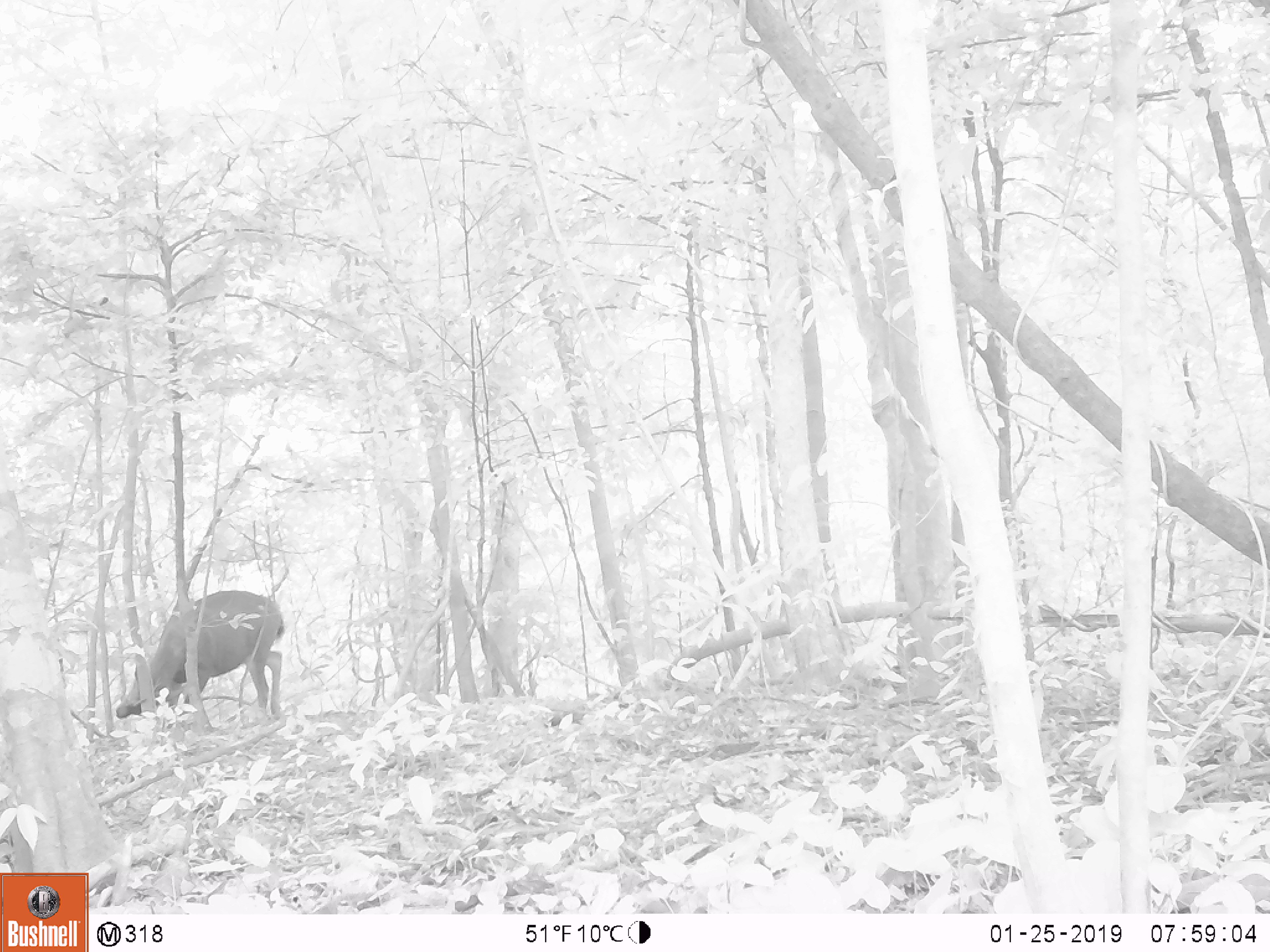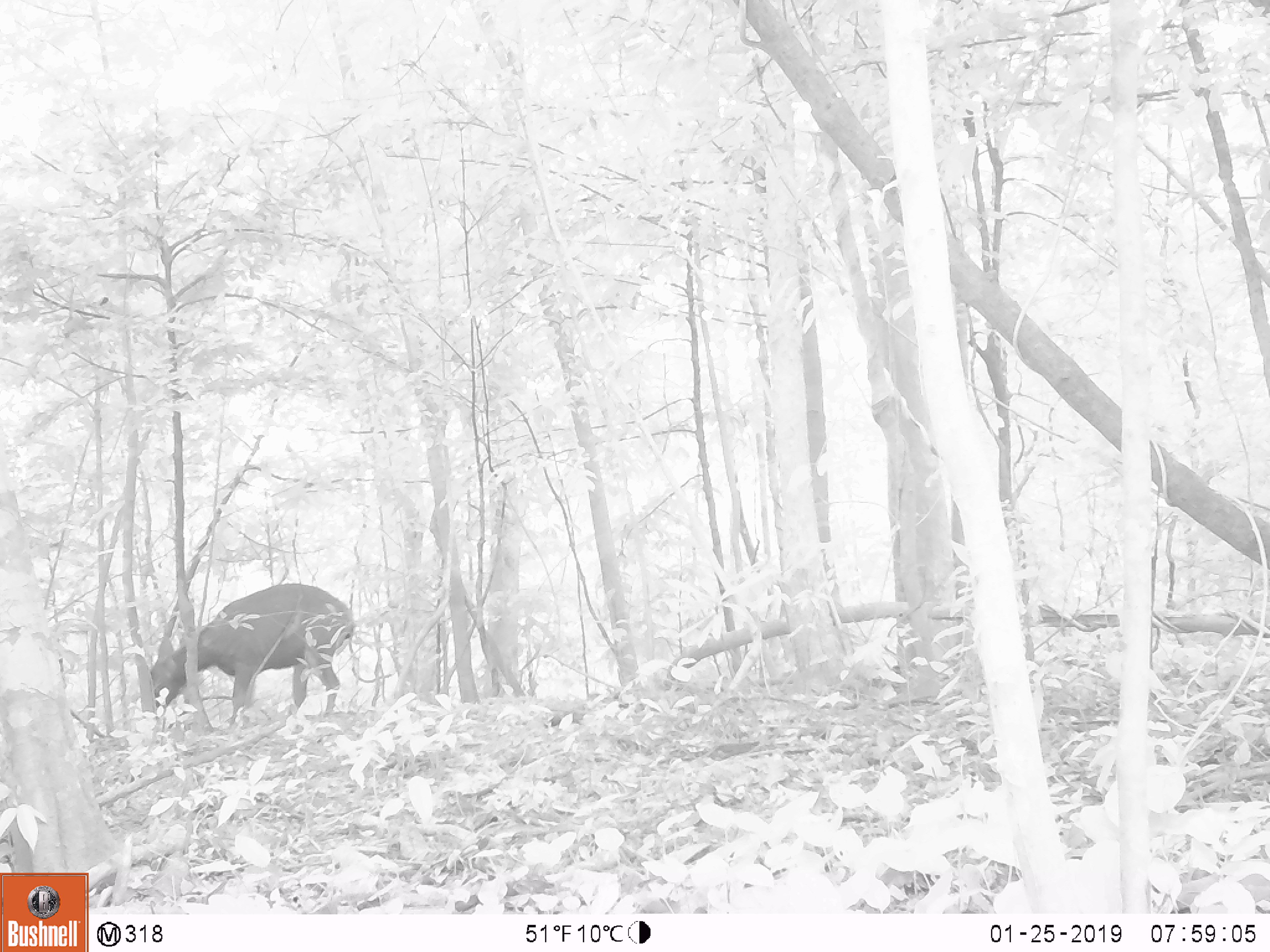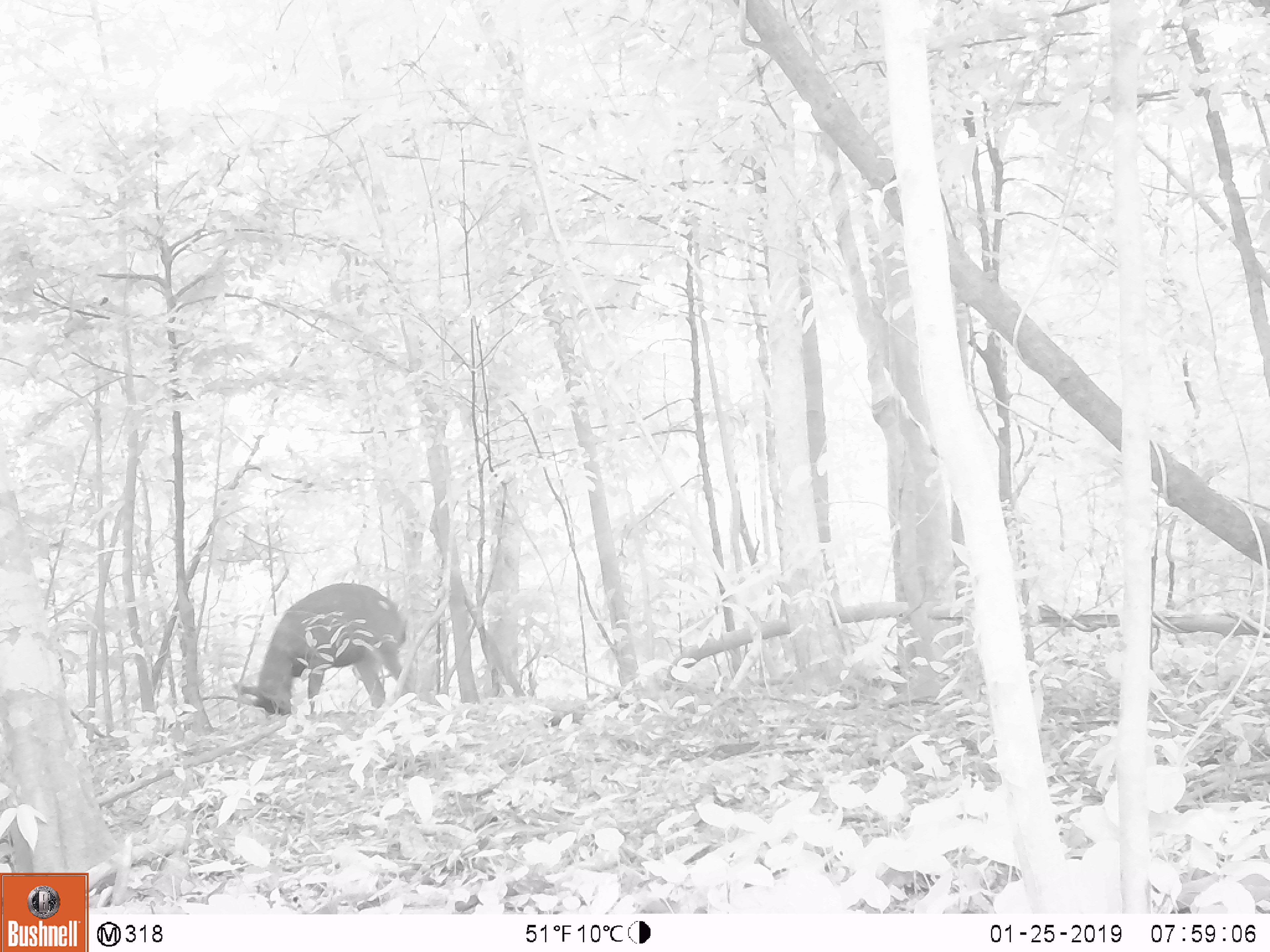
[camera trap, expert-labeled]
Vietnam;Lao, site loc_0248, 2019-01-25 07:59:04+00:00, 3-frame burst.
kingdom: Animalia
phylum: Chordata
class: Mammalia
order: Artiodactyla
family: Cervidae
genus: Rusa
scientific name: Rusa unicolor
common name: sambar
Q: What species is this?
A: Sambar (Rusa unicolor).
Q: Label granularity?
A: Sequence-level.